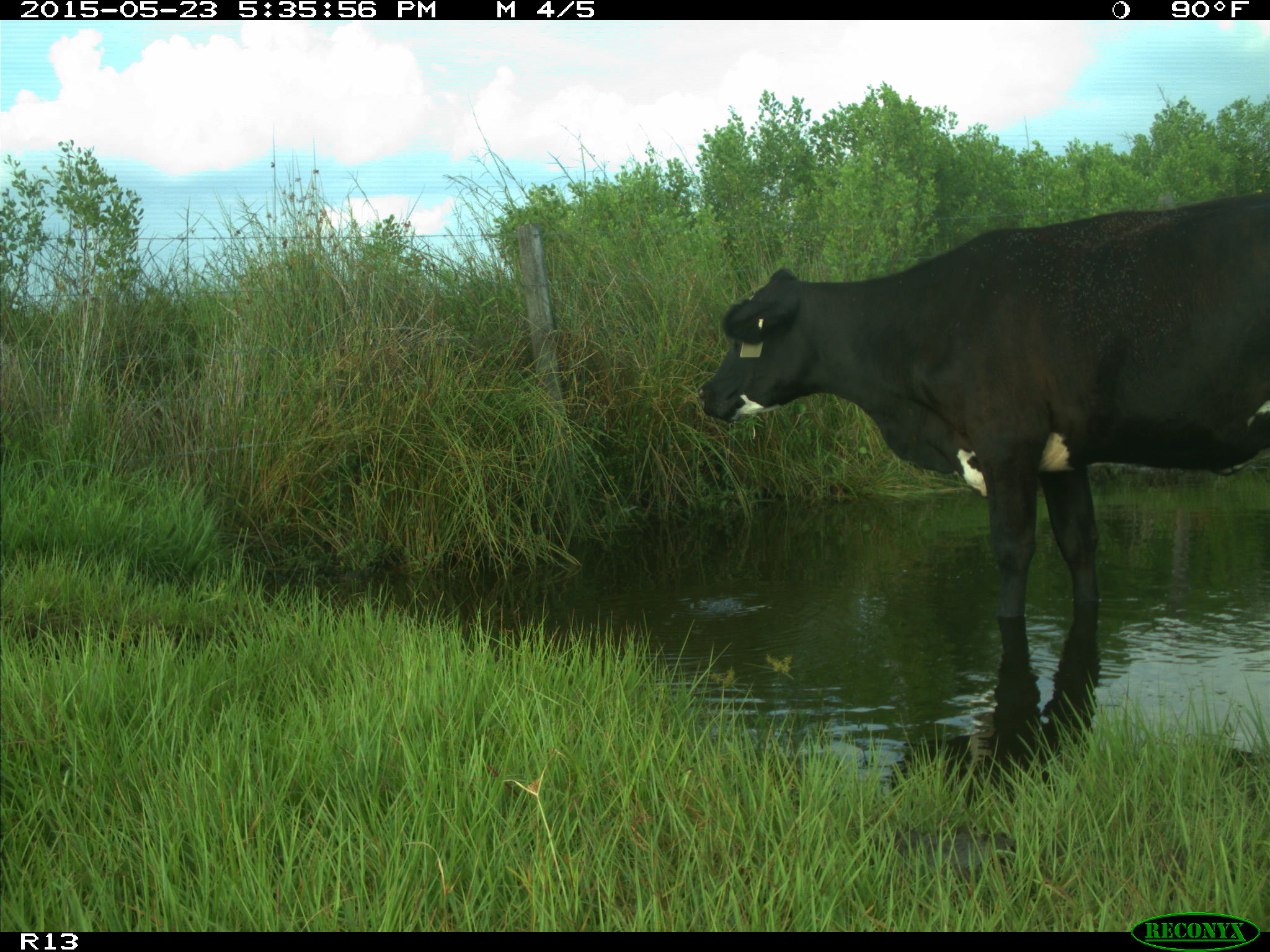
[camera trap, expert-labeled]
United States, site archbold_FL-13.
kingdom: Animalia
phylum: Chordata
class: Mammalia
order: Artiodactyla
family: Bovidae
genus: Bos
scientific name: Bos taurus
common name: domestic cow